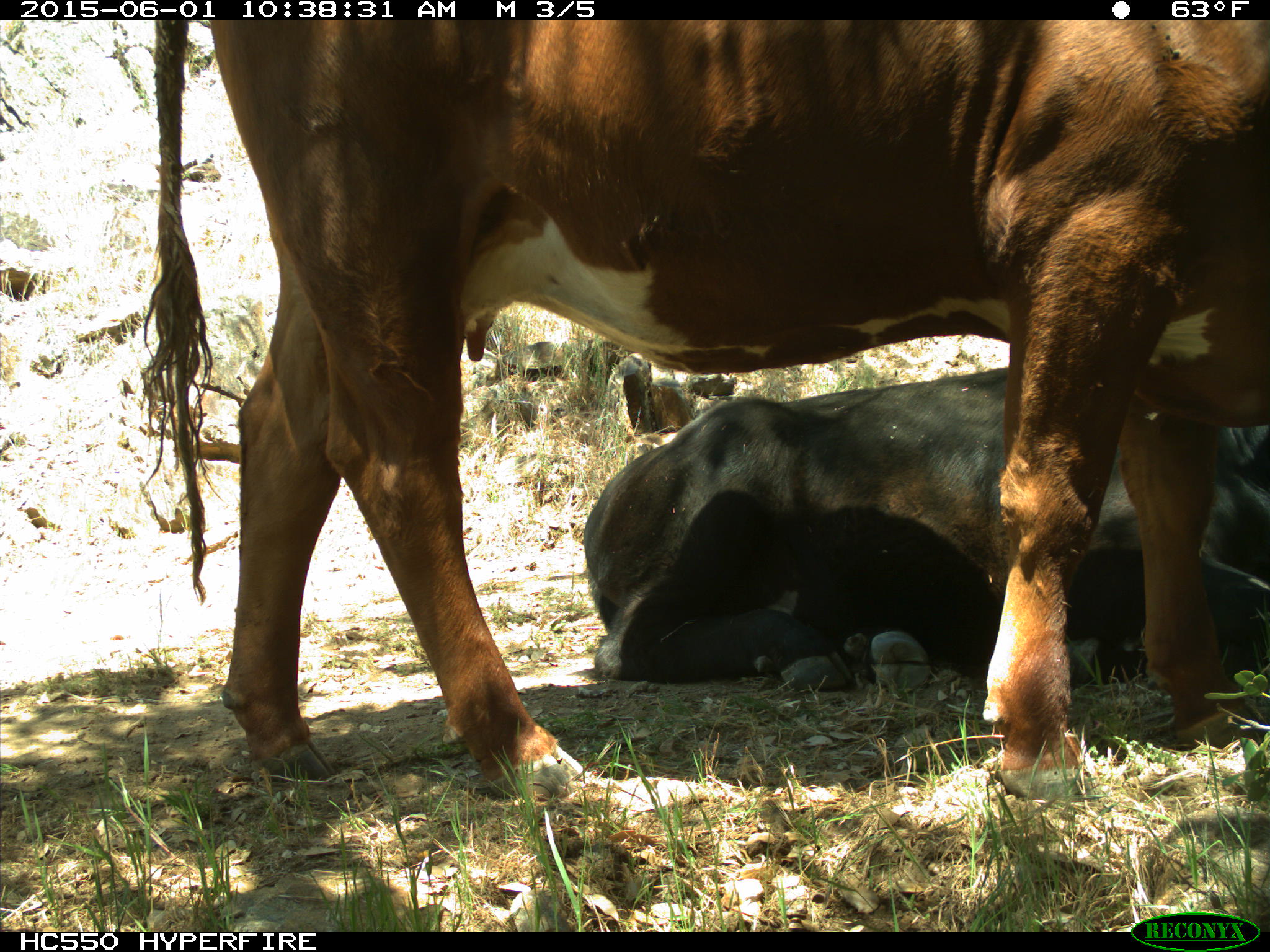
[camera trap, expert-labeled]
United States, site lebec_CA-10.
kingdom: Animalia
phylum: Chordata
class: Mammalia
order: Artiodactyla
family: Bovidae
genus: Bos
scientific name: Bos taurus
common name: domestic cow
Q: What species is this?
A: Bos taurus (domestic cow).